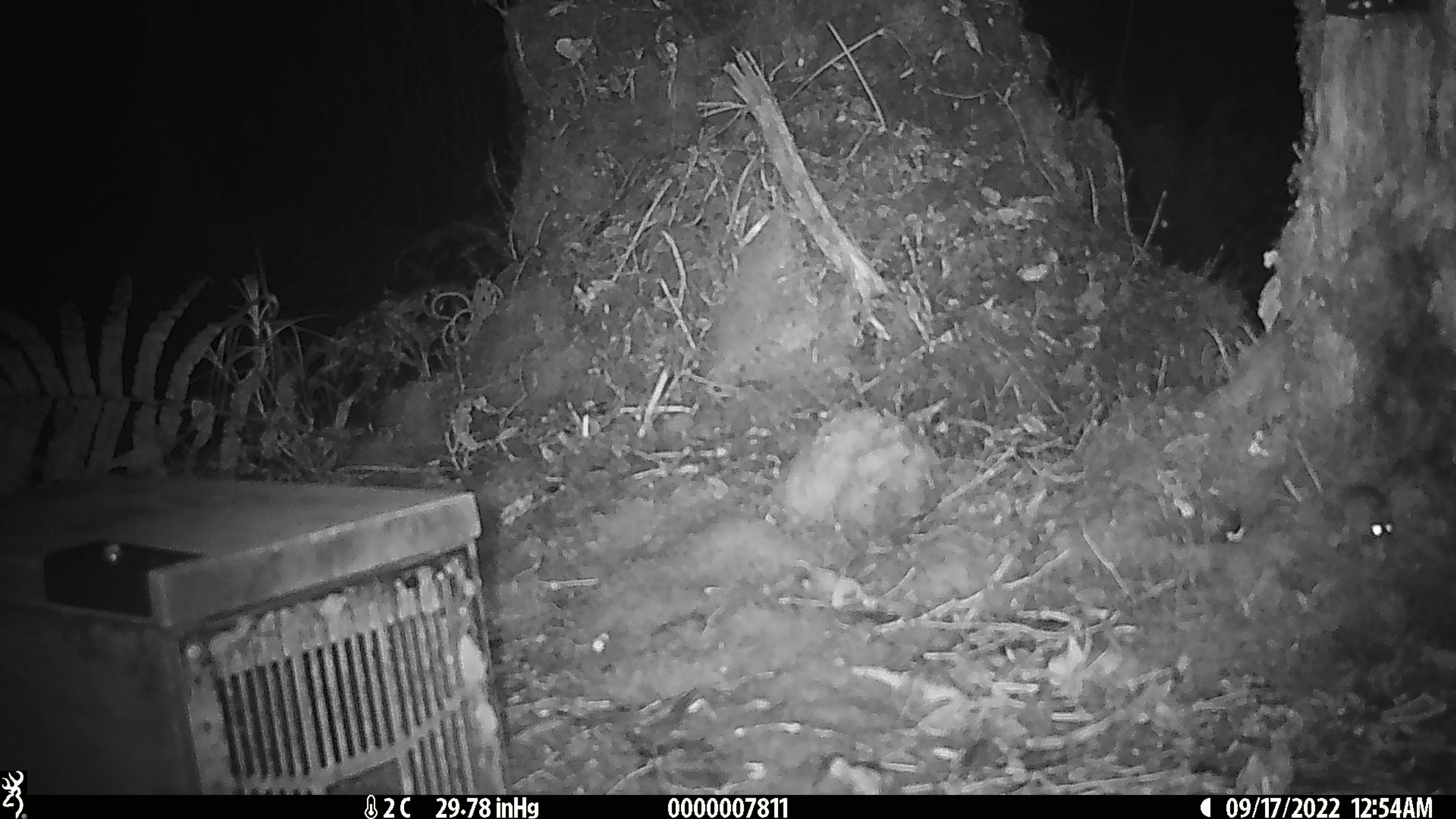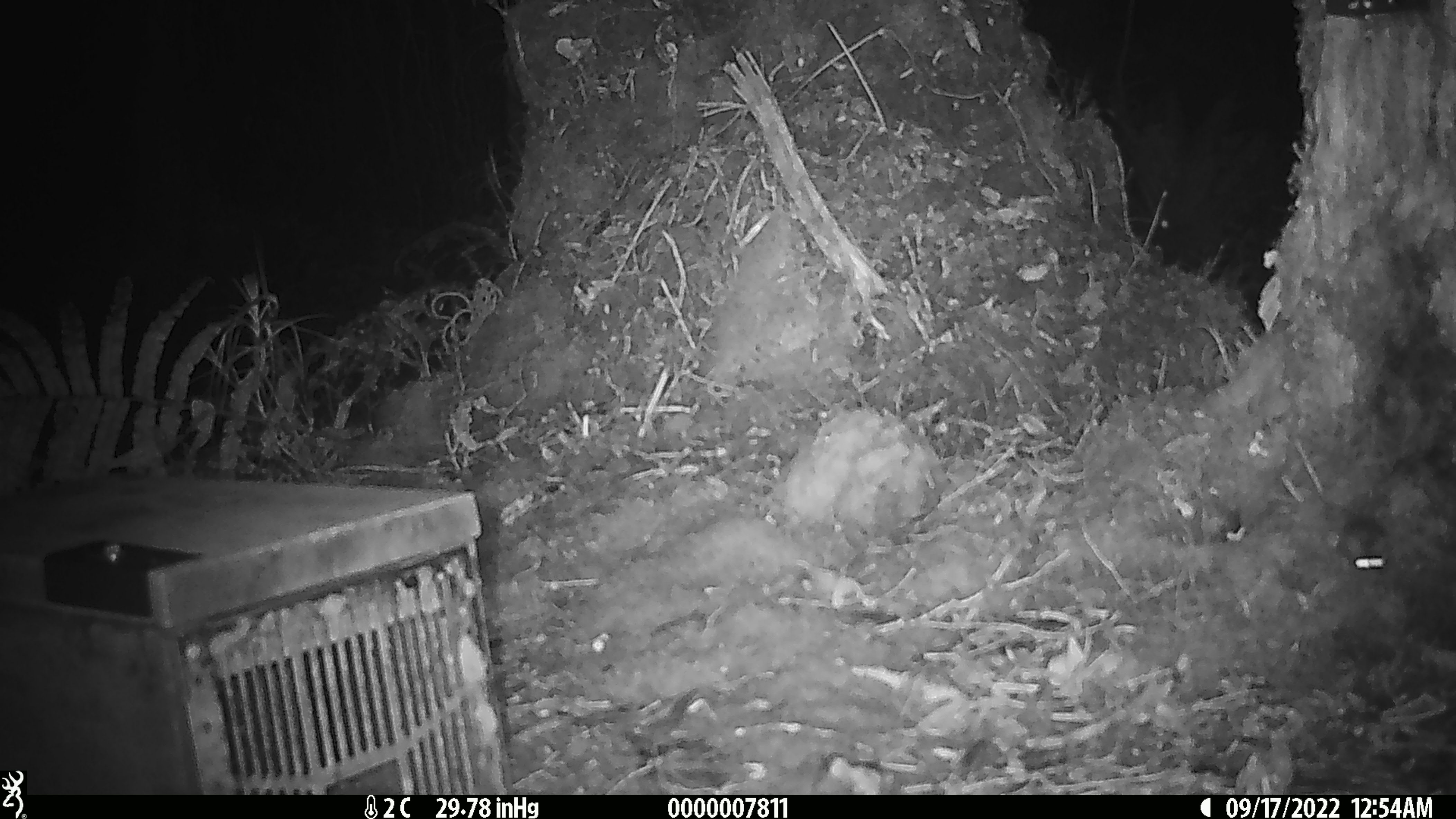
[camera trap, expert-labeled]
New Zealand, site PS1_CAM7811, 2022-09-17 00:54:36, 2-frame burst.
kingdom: Animalia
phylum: Chordata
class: Mammalia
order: Rodentia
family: Muridae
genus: Mus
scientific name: Mus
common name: mouse